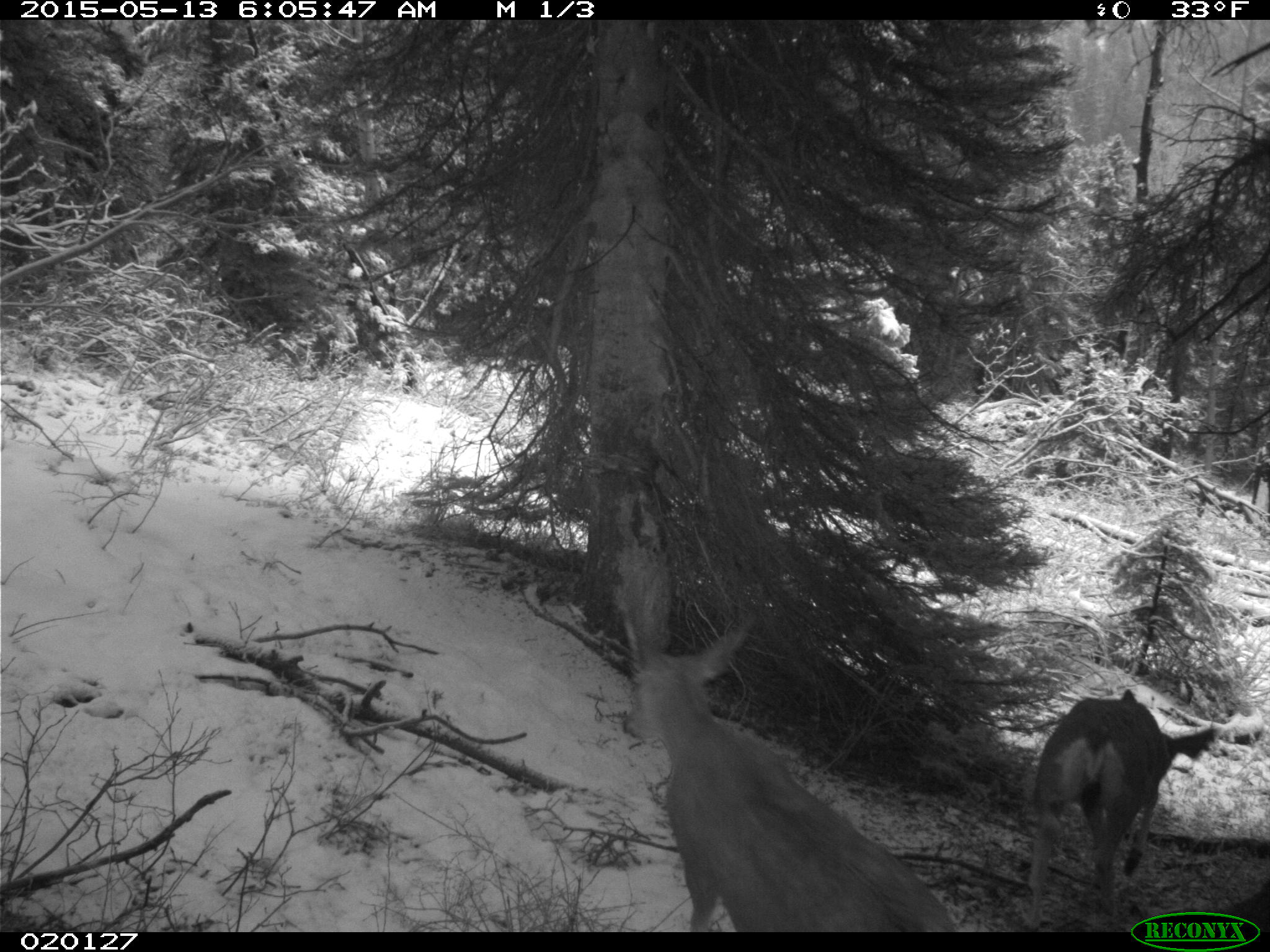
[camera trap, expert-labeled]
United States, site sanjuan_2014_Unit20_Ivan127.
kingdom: Animalia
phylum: Chordata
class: Mammalia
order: Artiodactyla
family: Cervidae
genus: Odocoileus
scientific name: Odocoileus hemionus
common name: mule deer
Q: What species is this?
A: Odocoileus hemionus (mule deer).